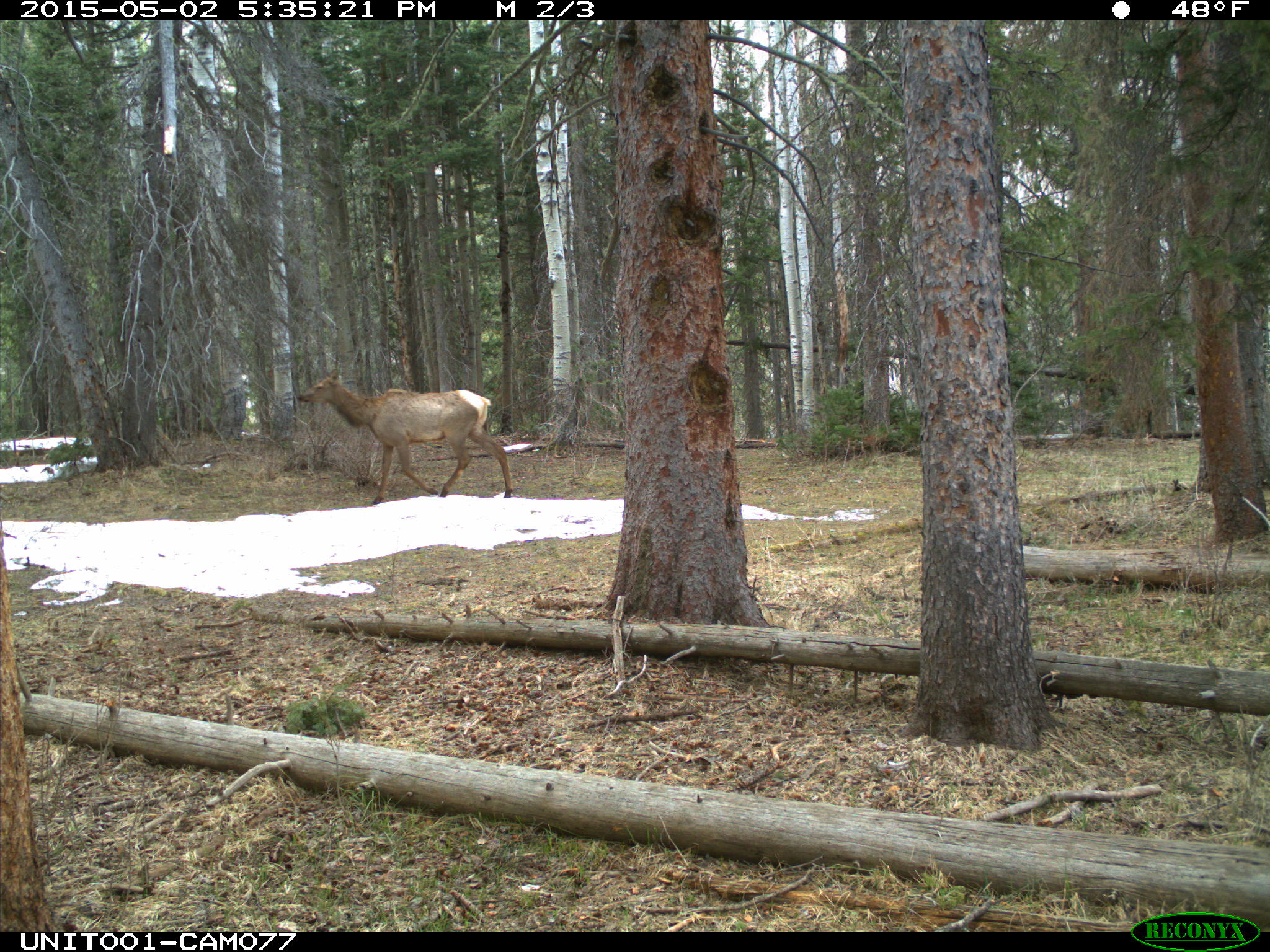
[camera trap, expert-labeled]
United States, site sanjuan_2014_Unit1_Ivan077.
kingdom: Animalia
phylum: Chordata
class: Mammalia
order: Artiodactyla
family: Cervidae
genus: Cervus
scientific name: Cervus elaphus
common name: red deer